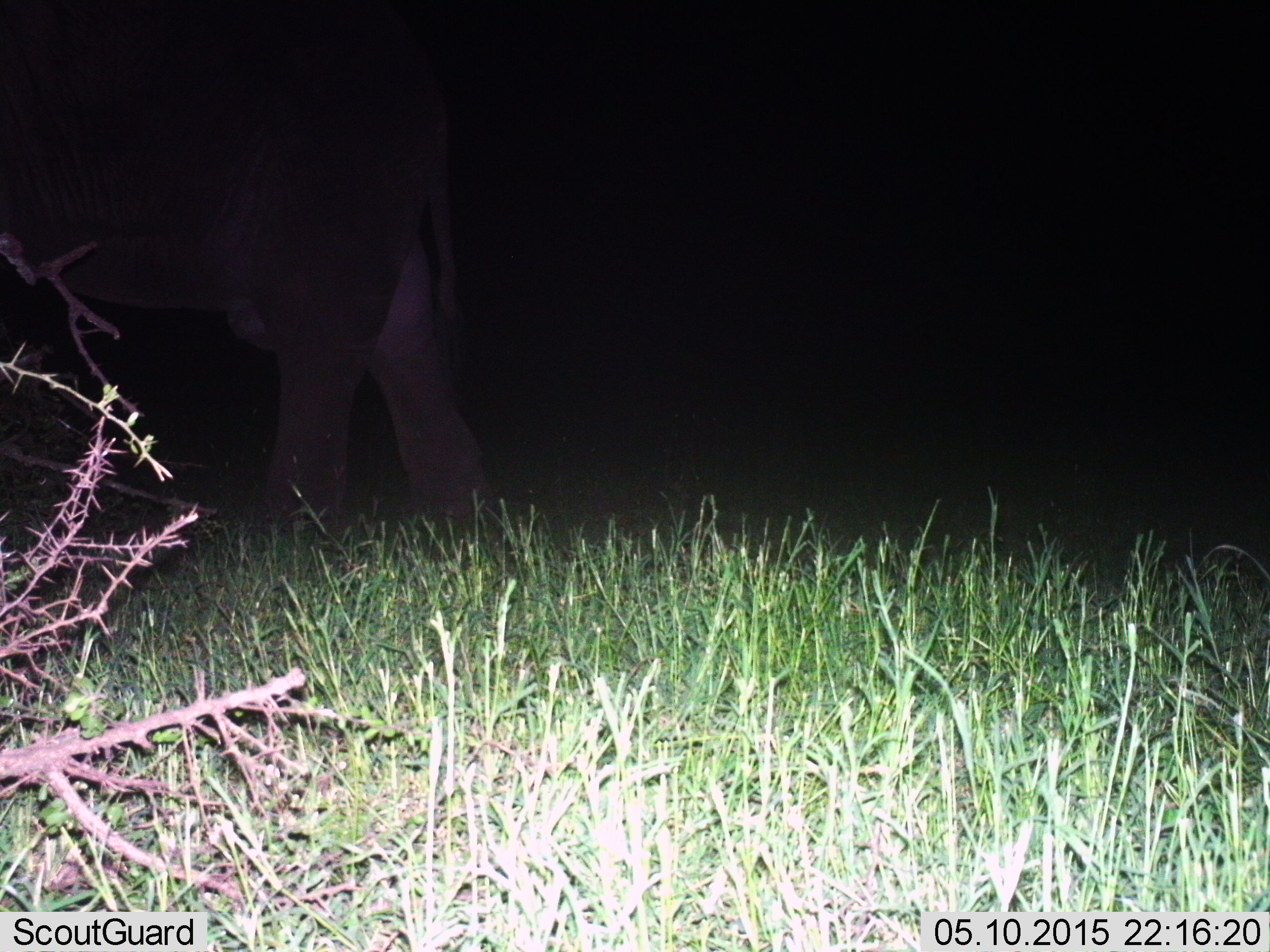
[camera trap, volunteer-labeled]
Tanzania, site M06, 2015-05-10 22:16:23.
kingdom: Animalia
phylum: Chordata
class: Mammalia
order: Proboscidea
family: Elephantidae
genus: Loxodonta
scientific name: Loxodonta africana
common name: african bush elephant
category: elephant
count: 1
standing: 30%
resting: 0%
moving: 80%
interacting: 0%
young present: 0%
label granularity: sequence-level